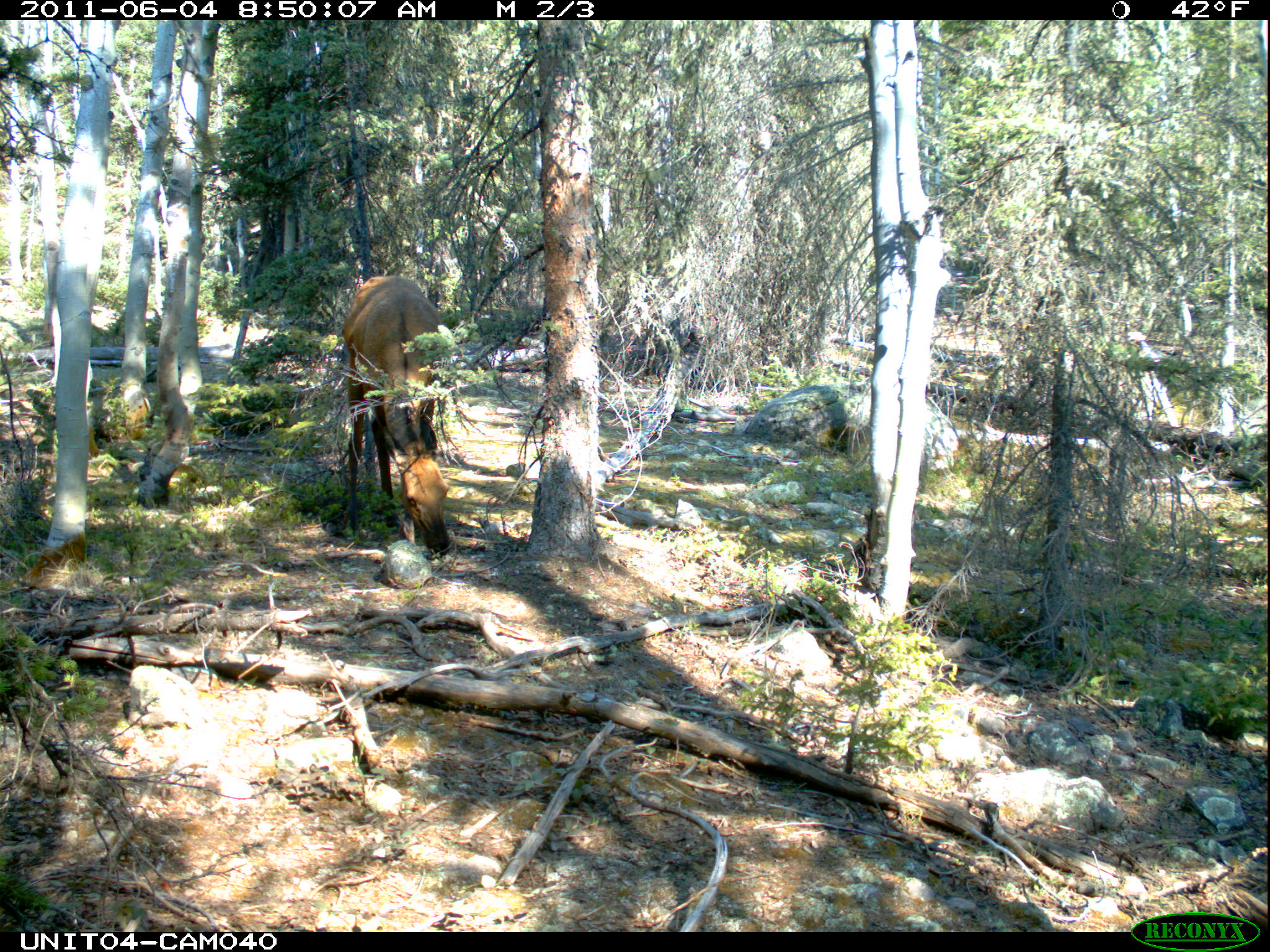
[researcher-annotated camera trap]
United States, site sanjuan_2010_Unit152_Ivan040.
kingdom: Animalia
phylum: Chordata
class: Mammalia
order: Artiodactyla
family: Cervidae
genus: Cervus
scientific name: Cervus elaphus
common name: red deer